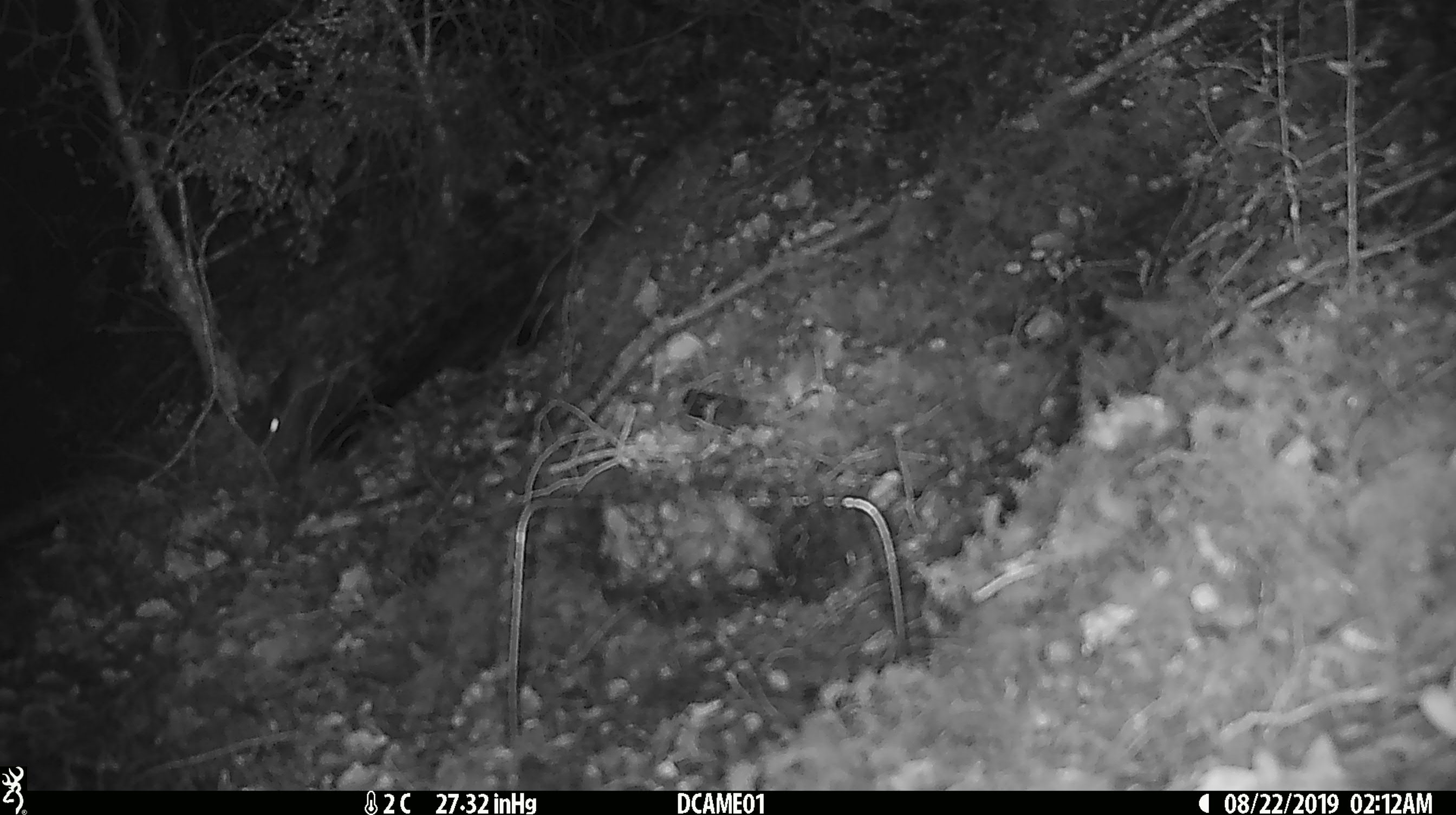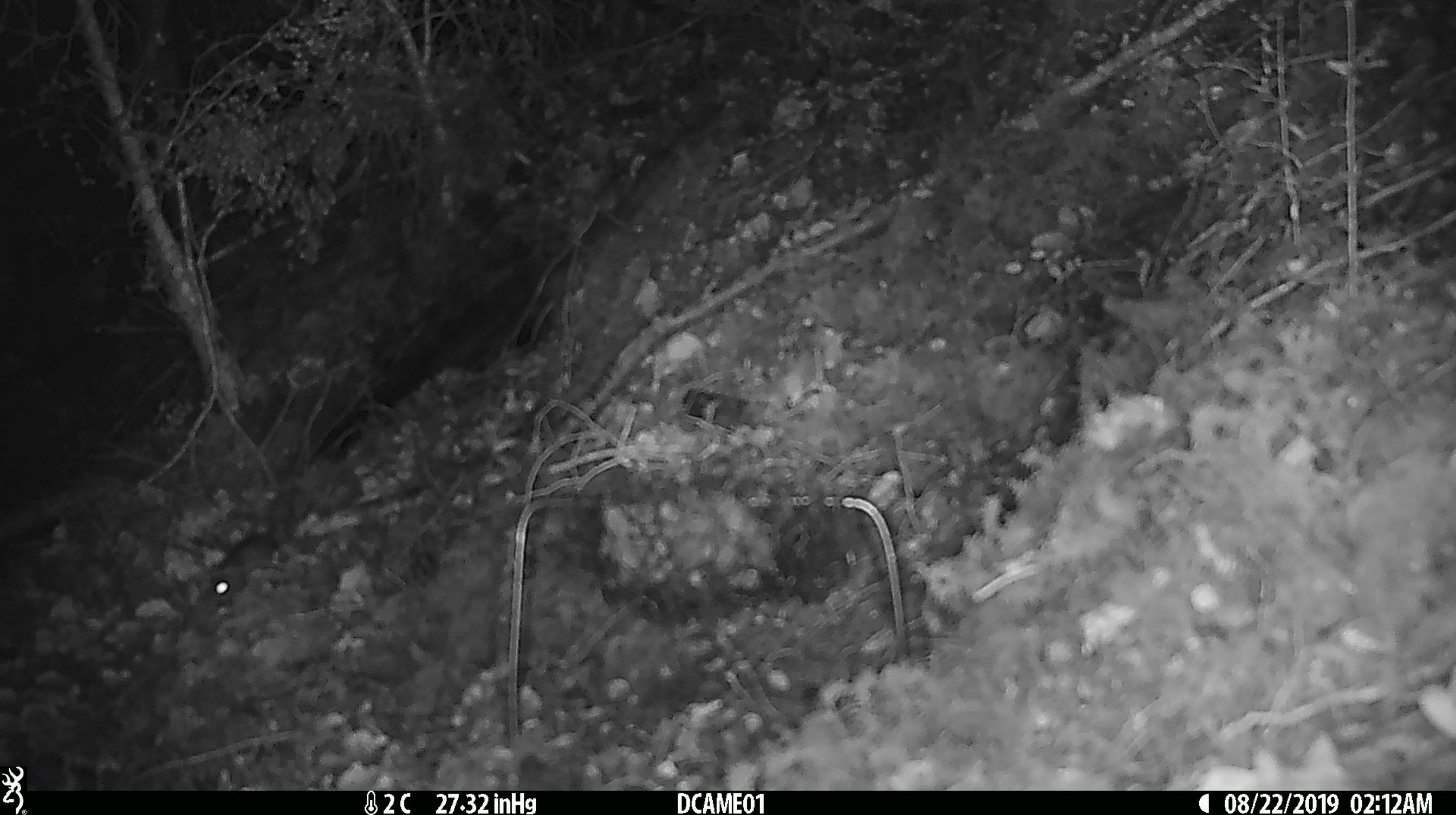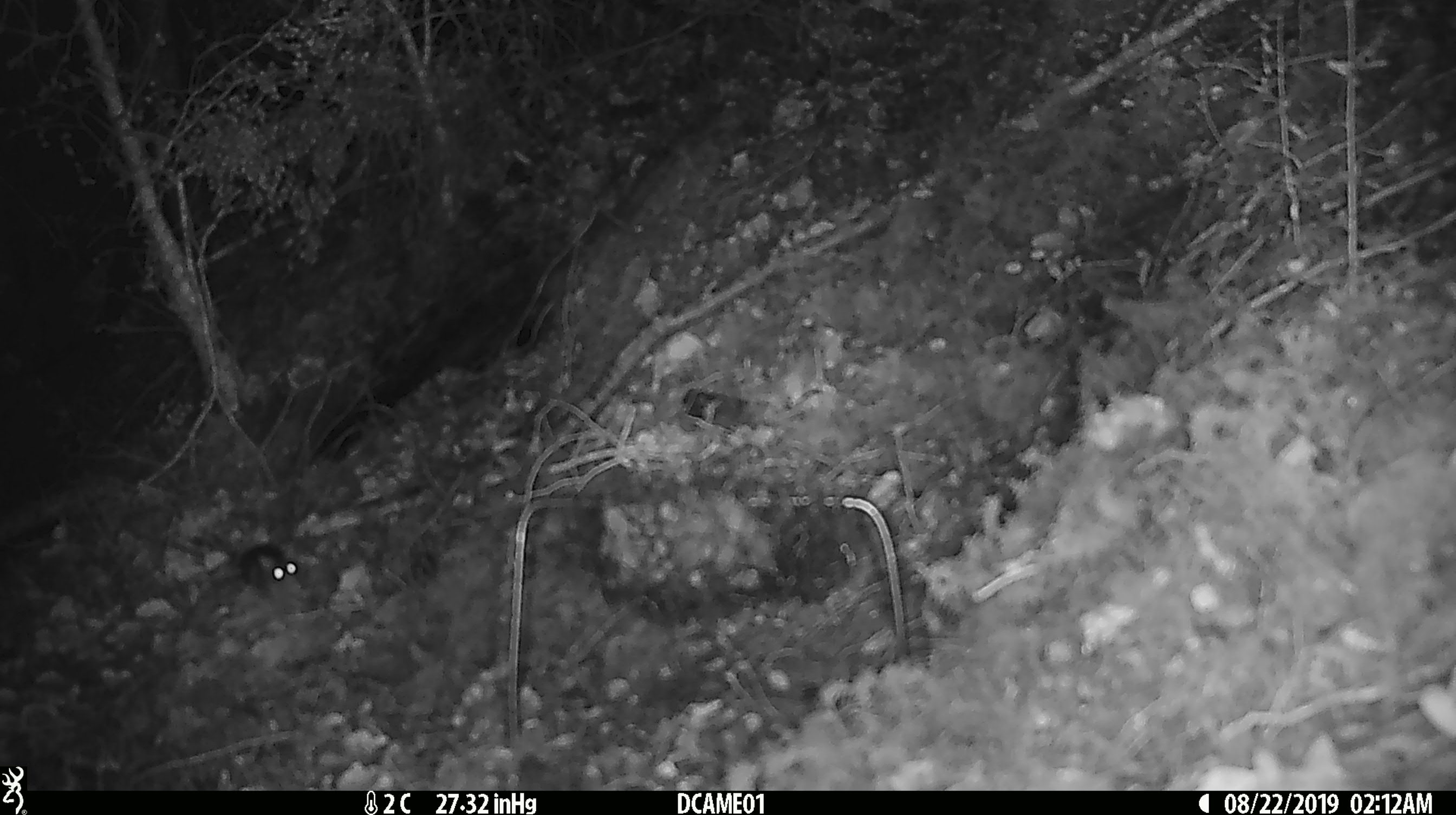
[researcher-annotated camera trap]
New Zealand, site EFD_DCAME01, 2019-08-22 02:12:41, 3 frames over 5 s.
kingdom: Animalia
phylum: Chordata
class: Mammalia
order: Rodentia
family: Muridae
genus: Mus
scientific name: Mus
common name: mouse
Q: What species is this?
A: Mouse (Mus).